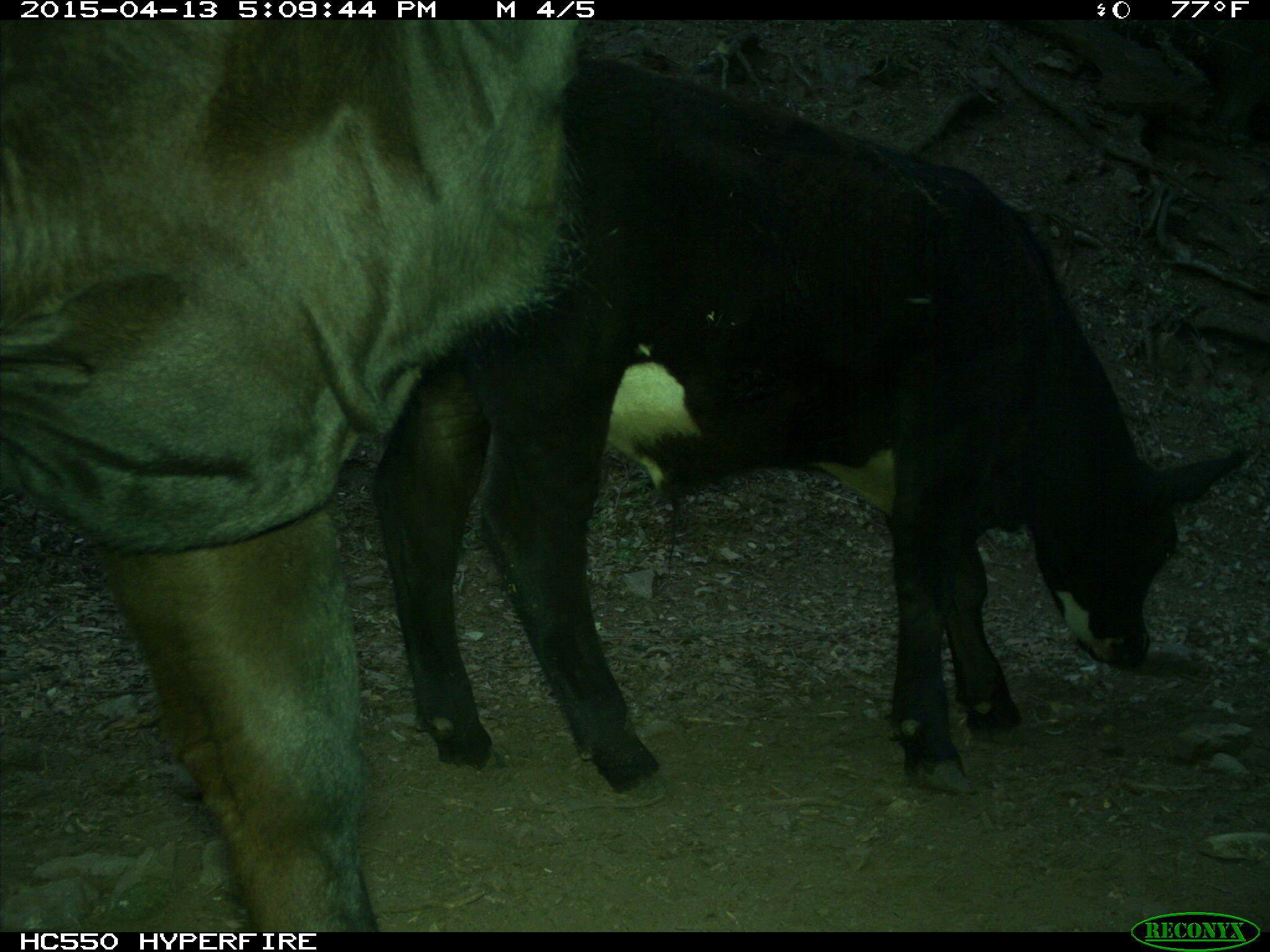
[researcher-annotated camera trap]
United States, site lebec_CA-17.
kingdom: Animalia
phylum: Chordata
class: Mammalia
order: Artiodactyla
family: Bovidae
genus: Bos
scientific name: Bos taurus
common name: domestic cow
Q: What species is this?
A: Bos taurus (domestic cow).